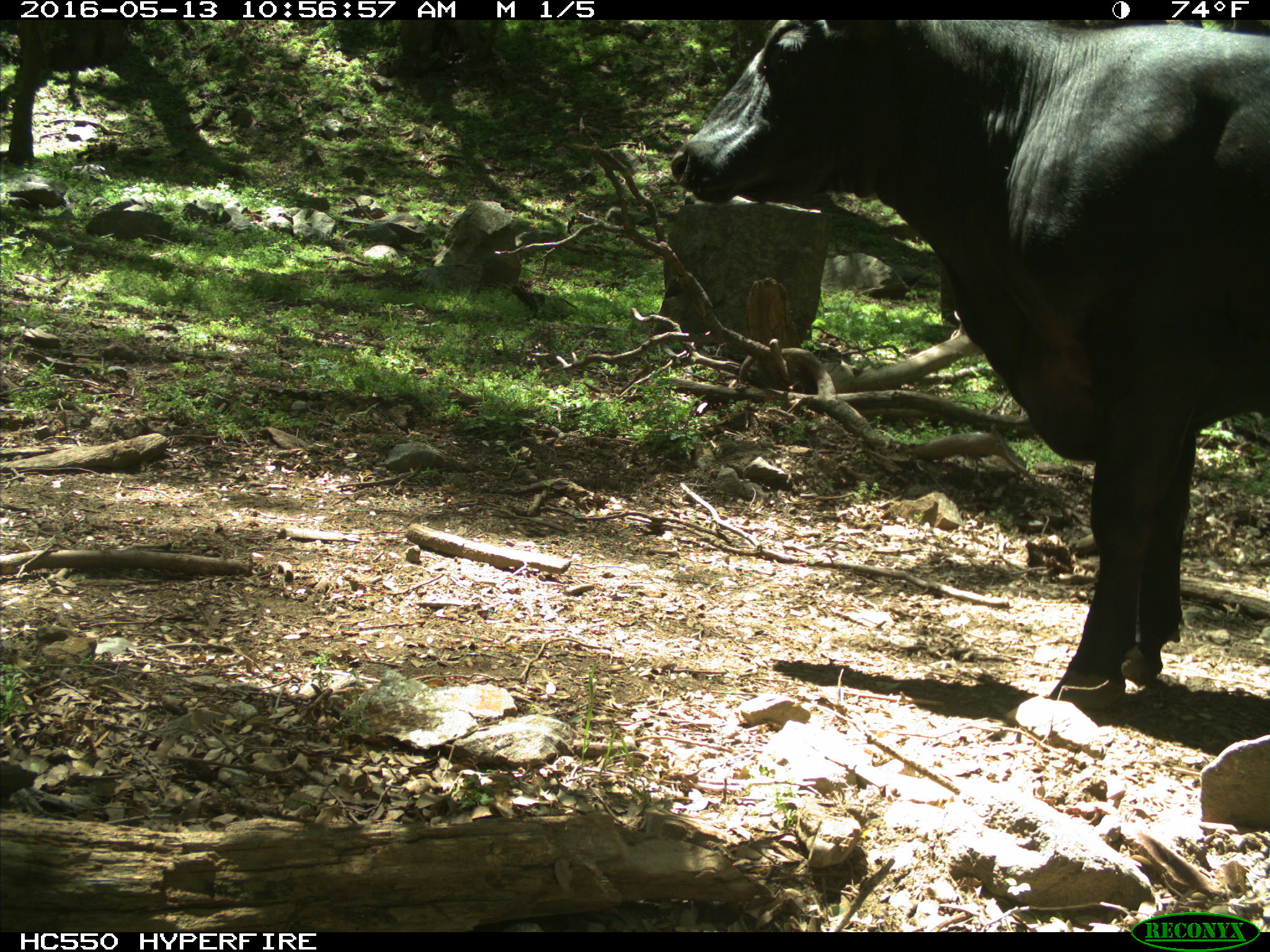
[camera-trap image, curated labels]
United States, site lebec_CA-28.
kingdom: Animalia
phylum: Chordata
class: Mammalia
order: Artiodactyla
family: Bovidae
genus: Bos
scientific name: Bos taurus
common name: domestic cow